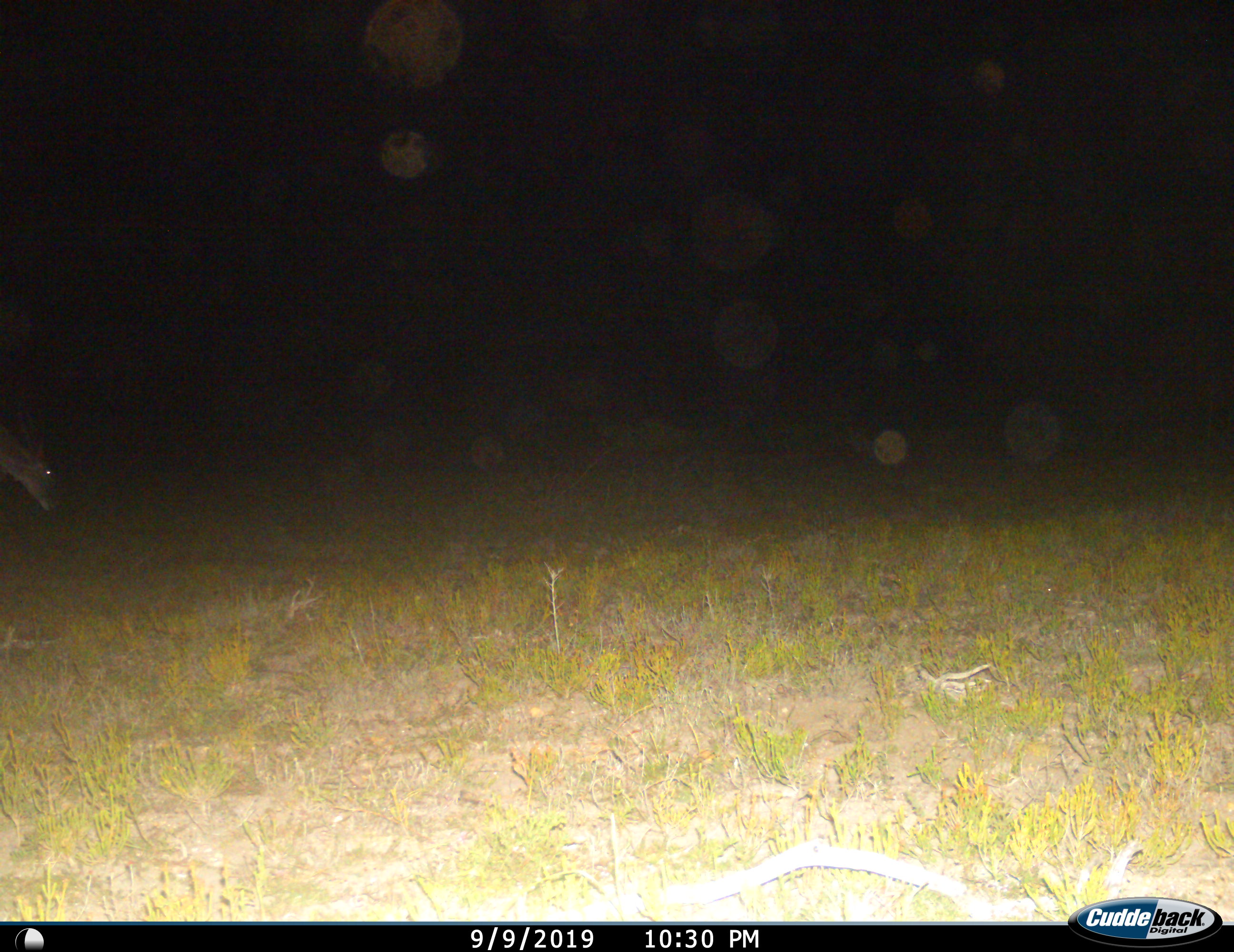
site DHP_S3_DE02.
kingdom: Animalia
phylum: Chordata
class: Mammalia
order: Artiodactyla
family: Bovidae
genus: Tragelaphus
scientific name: Tragelaphus oryx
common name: eland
Eland (Tragelaphus oryx), count 1. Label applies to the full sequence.